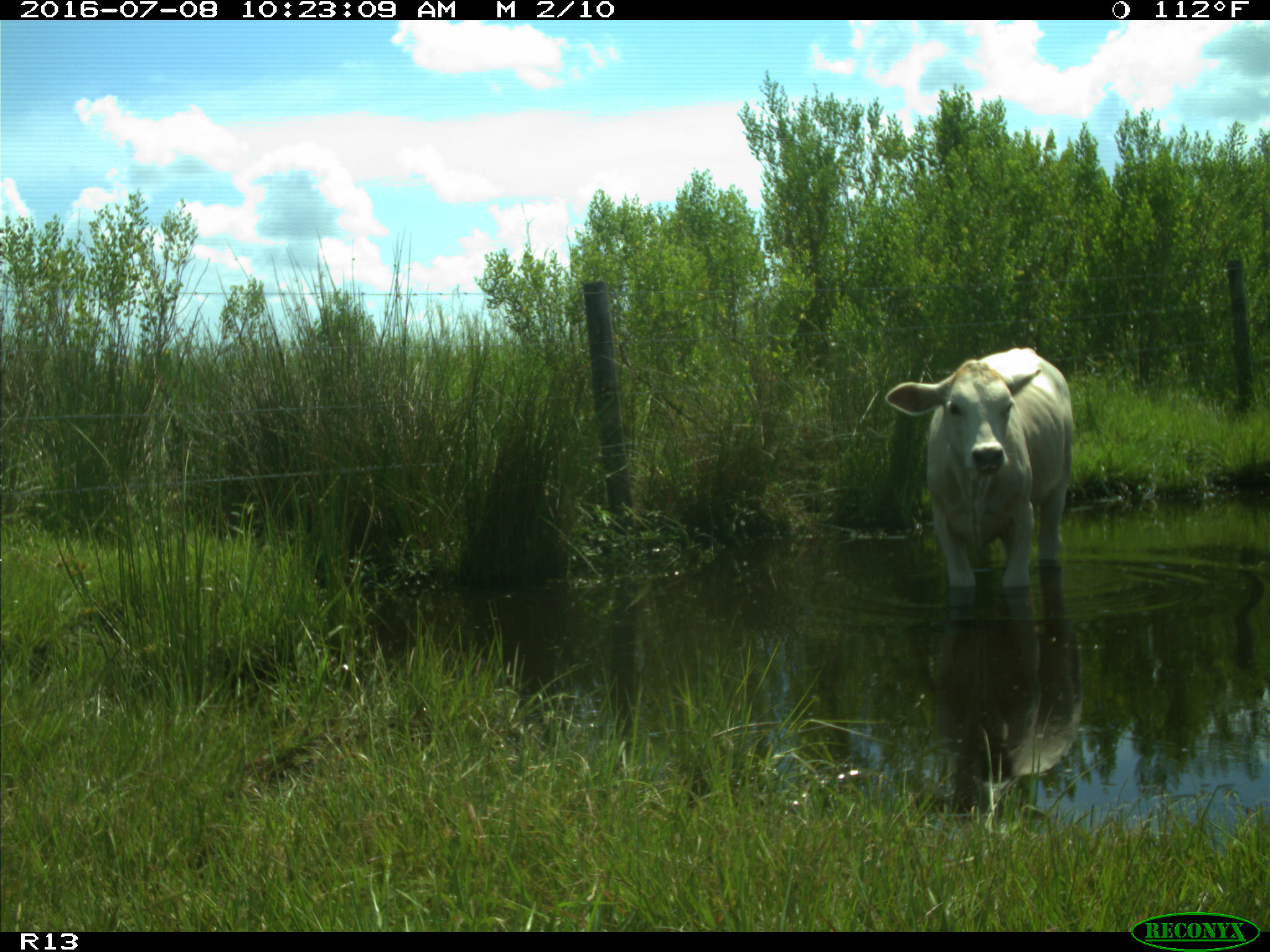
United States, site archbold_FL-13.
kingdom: Animalia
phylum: Chordata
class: Mammalia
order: Artiodactyla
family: Bovidae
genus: Bos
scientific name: Bos taurus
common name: domestic cow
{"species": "Bos taurus (domestic cow)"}